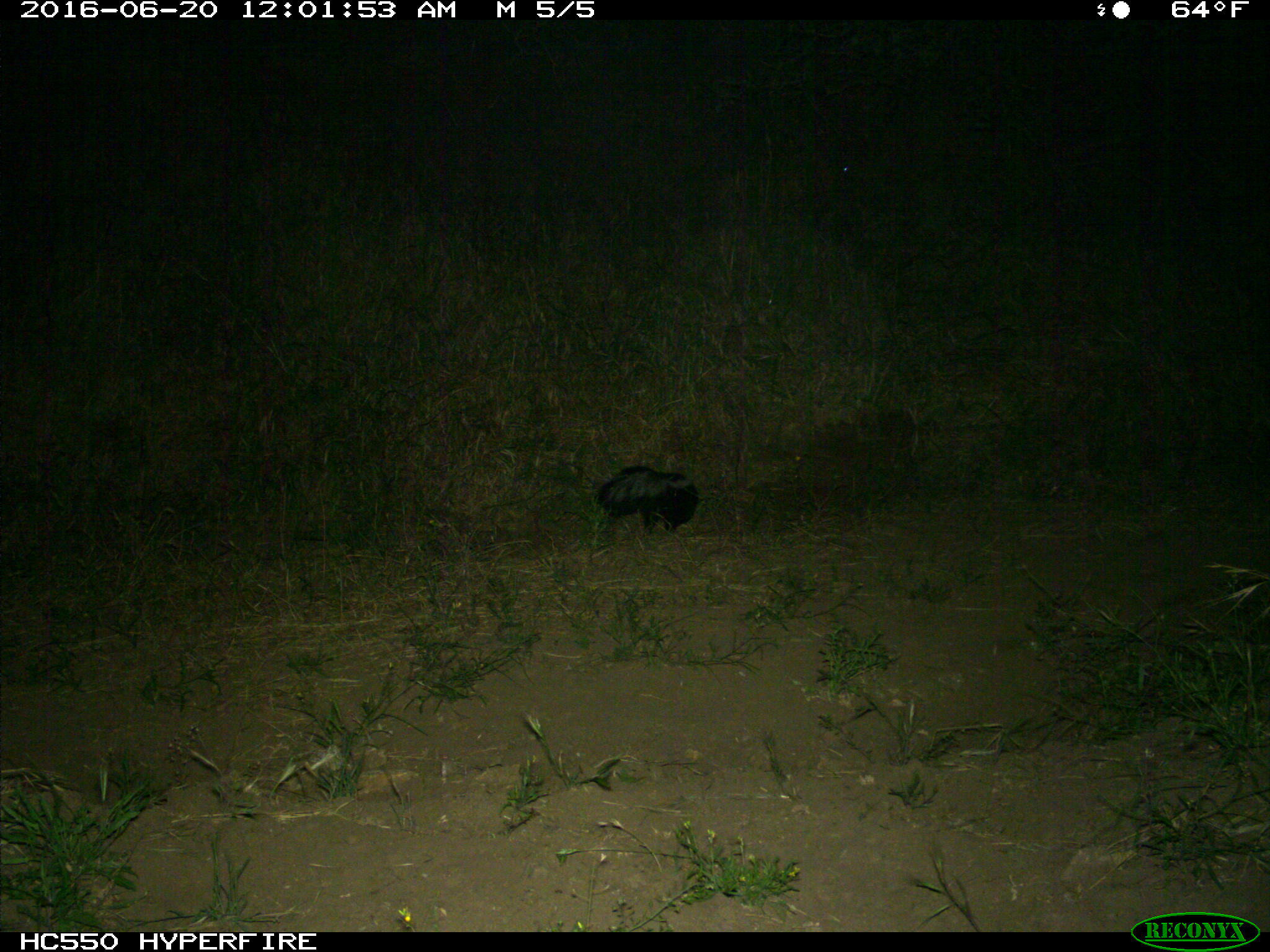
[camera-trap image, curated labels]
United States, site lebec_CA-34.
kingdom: Animalia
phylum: Chordata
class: Mammalia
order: Carnivora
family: Mephitidae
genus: Mephitis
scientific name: Mephitis mephitis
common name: striped skunk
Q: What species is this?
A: Mephitis mephitis (striped skunk).